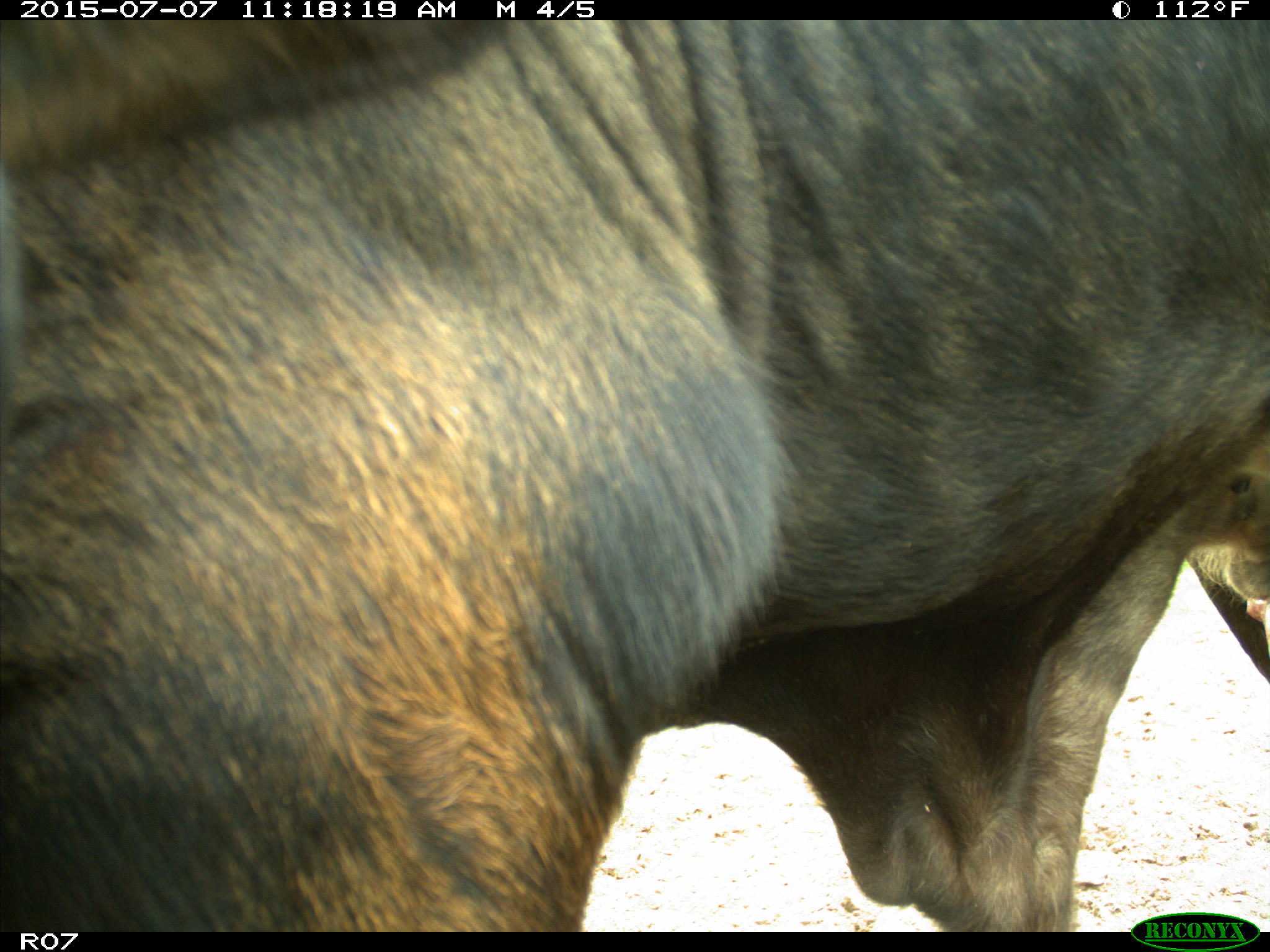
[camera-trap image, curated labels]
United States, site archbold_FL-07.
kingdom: Animalia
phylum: Chordata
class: Mammalia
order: Artiodactyla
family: Bovidae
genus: Bos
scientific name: Bos taurus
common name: domestic cow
Bos taurus (domestic cow).